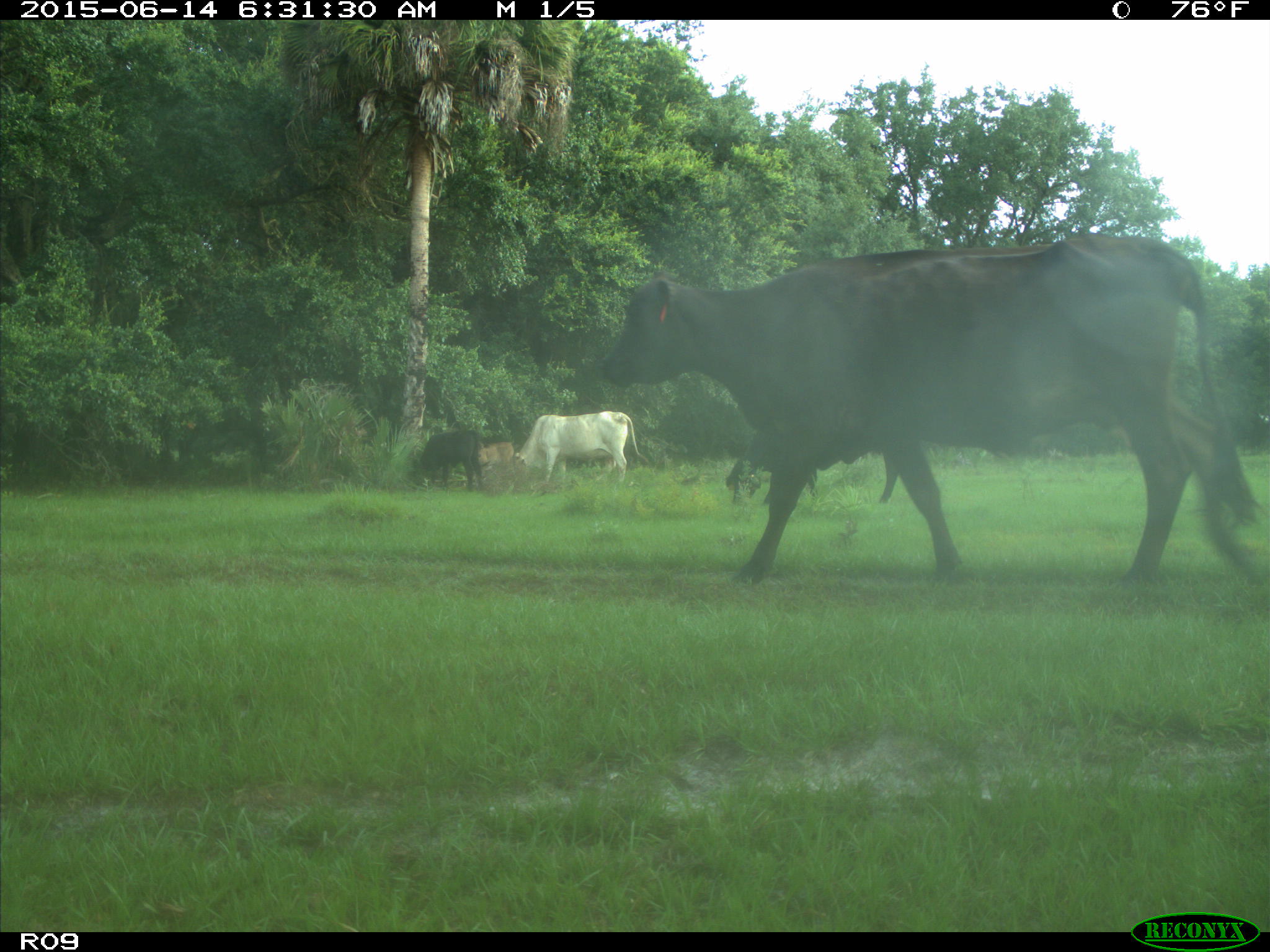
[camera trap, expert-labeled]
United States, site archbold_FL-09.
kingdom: Animalia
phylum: Chordata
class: Mammalia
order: Artiodactyla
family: Bovidae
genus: Bos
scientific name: Bos taurus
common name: domestic cow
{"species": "Bos taurus (domestic cow)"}